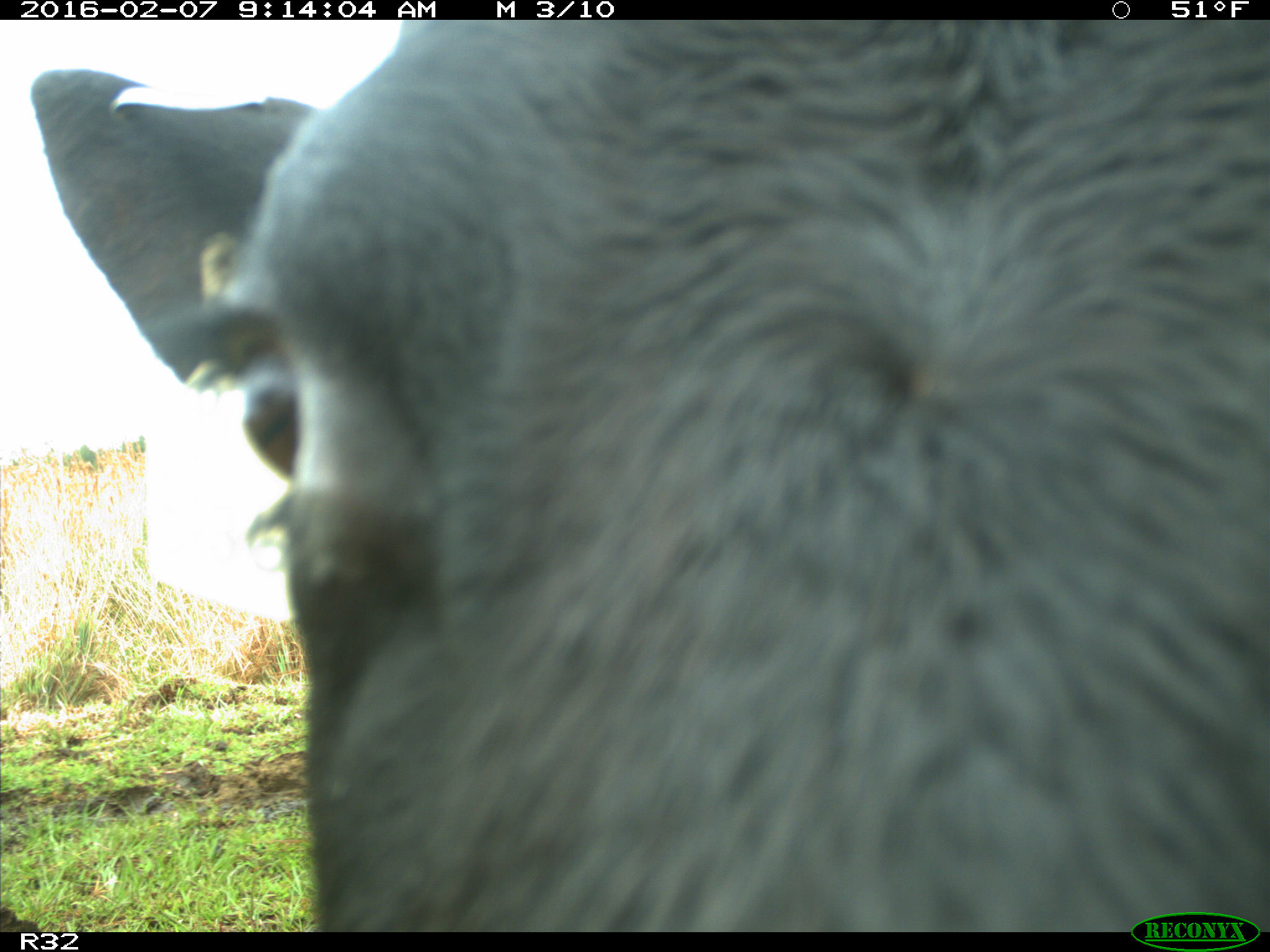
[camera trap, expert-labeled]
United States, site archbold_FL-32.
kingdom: Animalia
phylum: Chordata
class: Mammalia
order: Artiodactyla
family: Bovidae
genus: Bos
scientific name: Bos taurus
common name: domestic cow